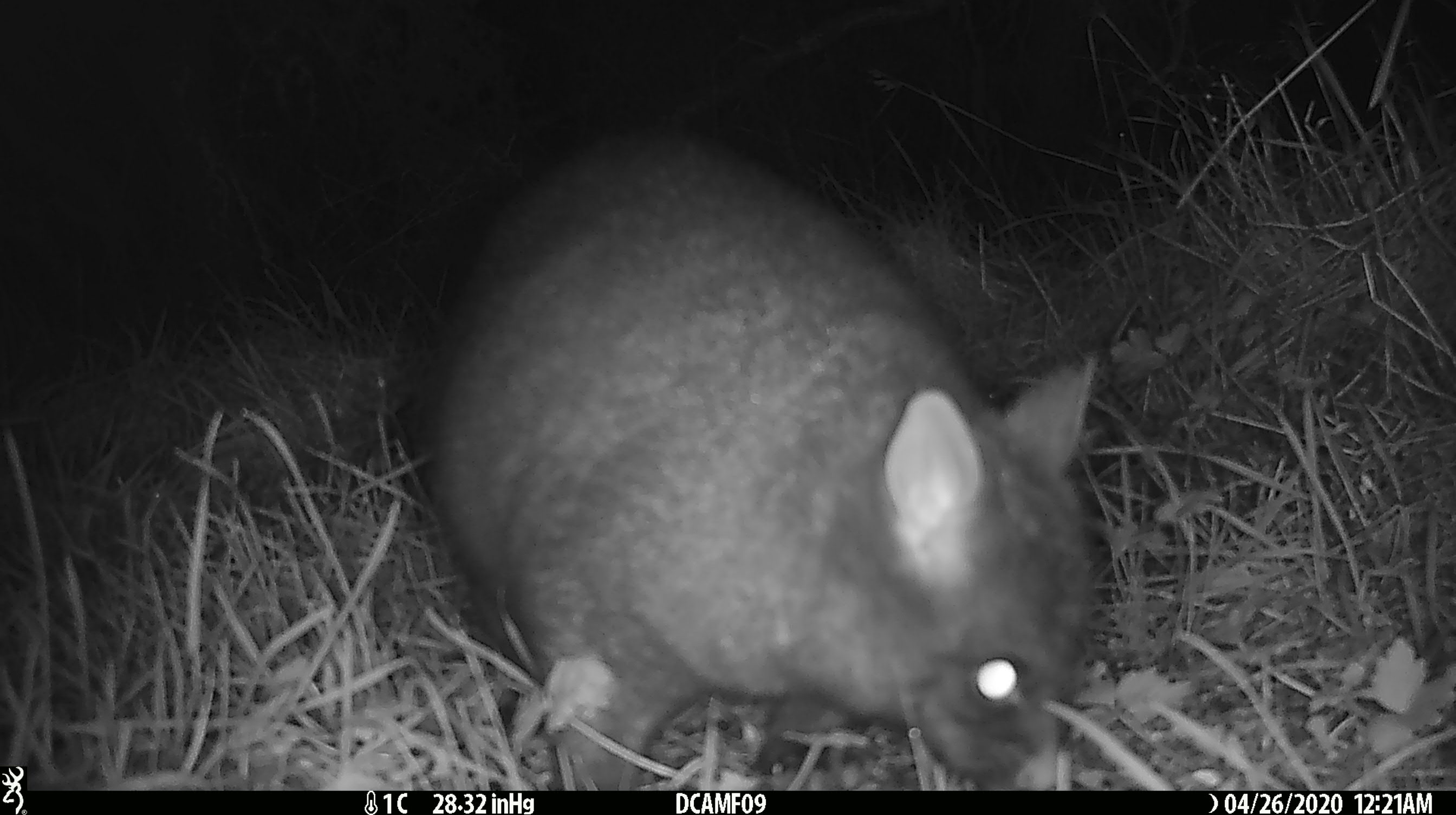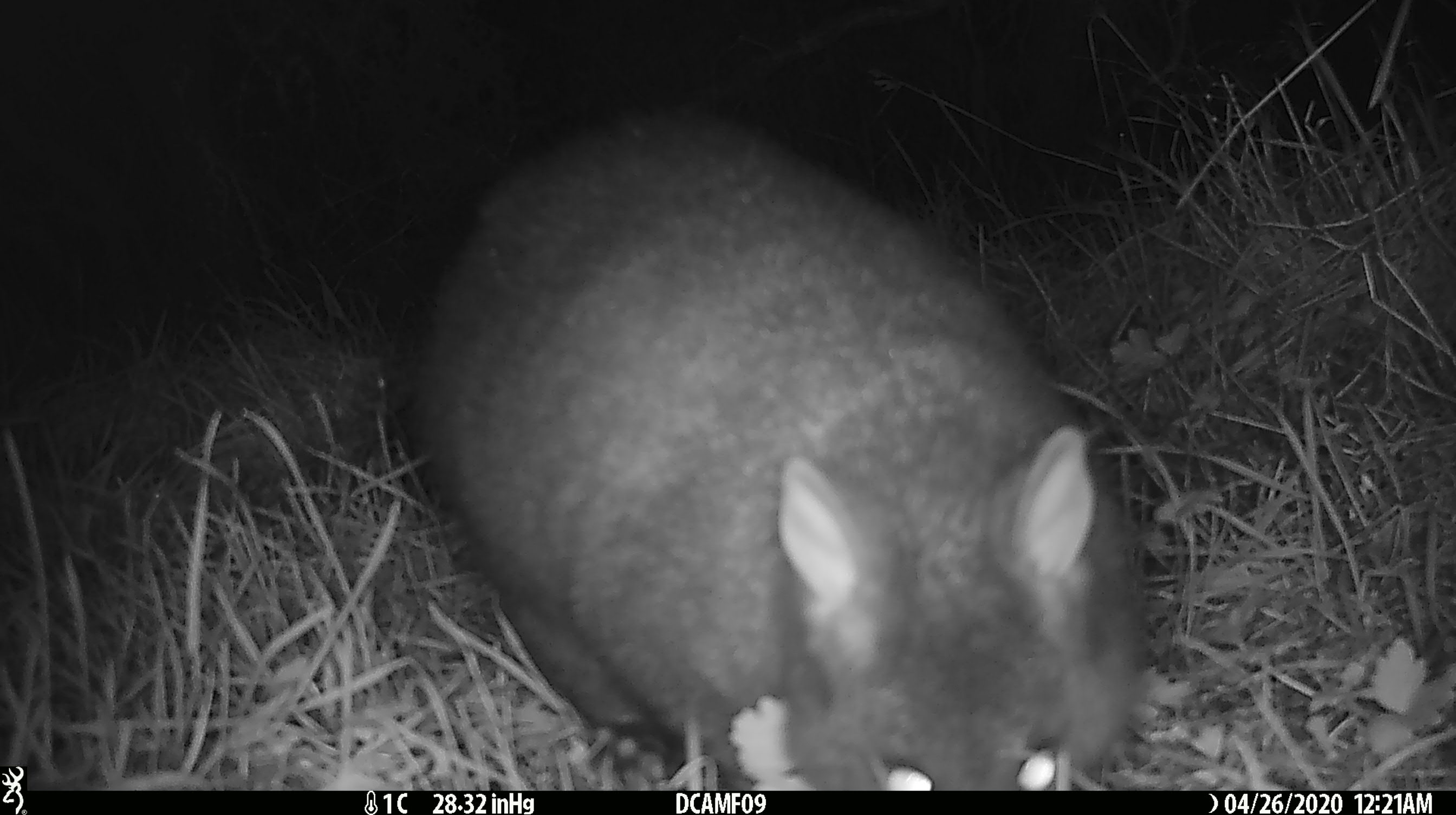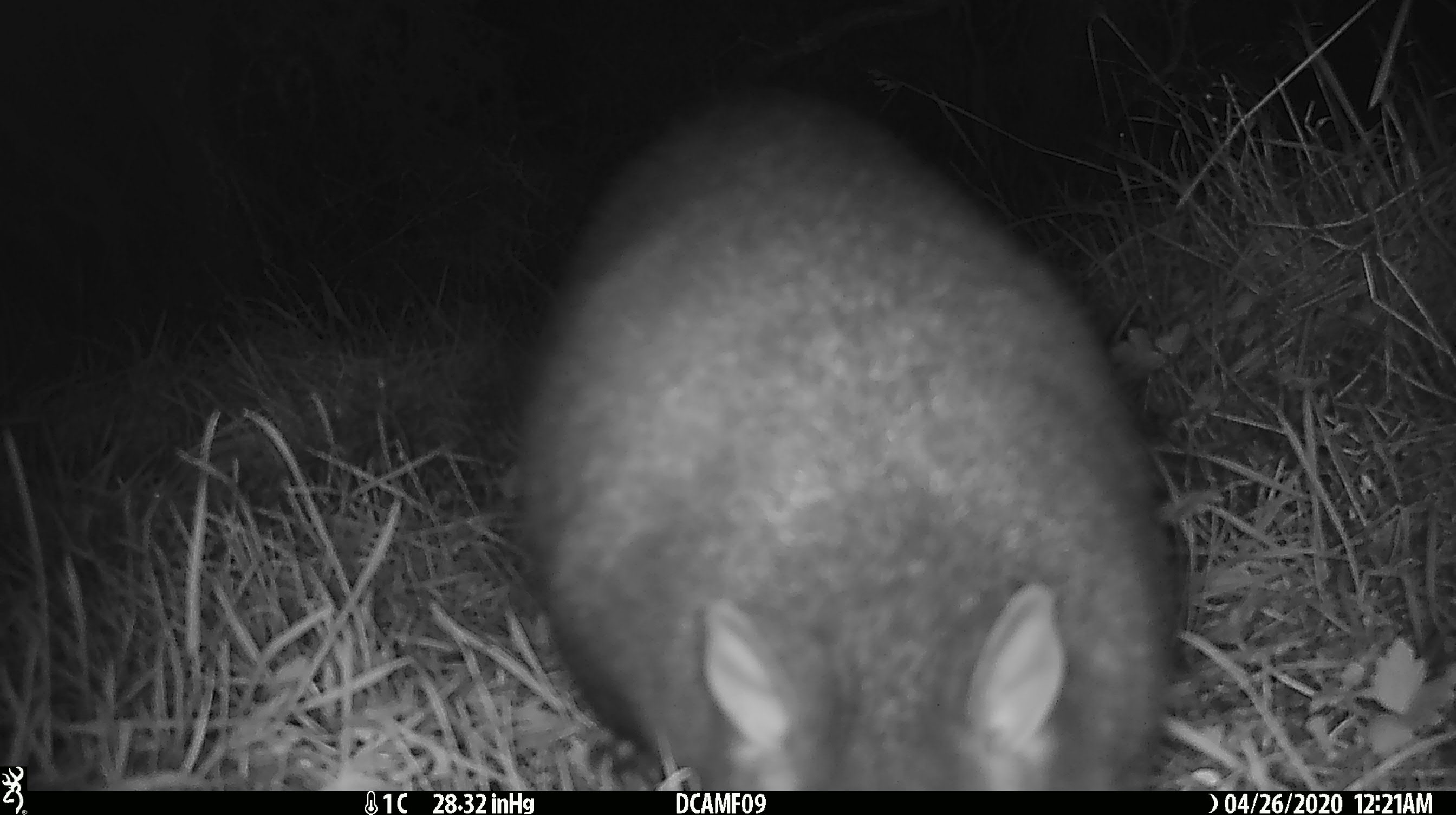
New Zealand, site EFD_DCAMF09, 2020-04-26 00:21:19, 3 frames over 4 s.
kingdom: Animalia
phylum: Chordata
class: Mammalia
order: Diprotodontia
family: Phalangeridae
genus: Trichosurus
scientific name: Trichosurus vulpecula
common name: common brushtail possum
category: possum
Possum (common brushtail possum) (Trichosurus vulpecula).